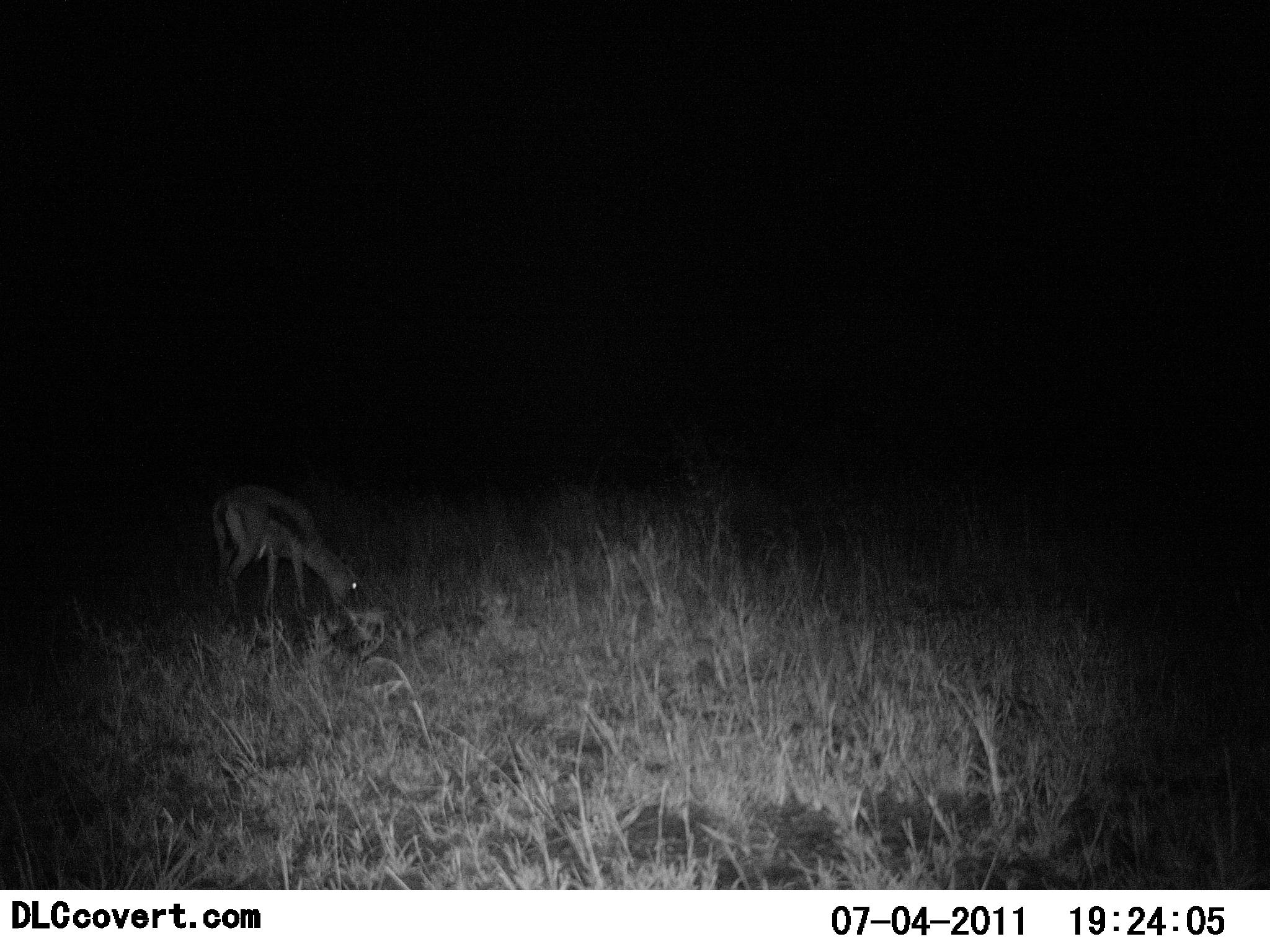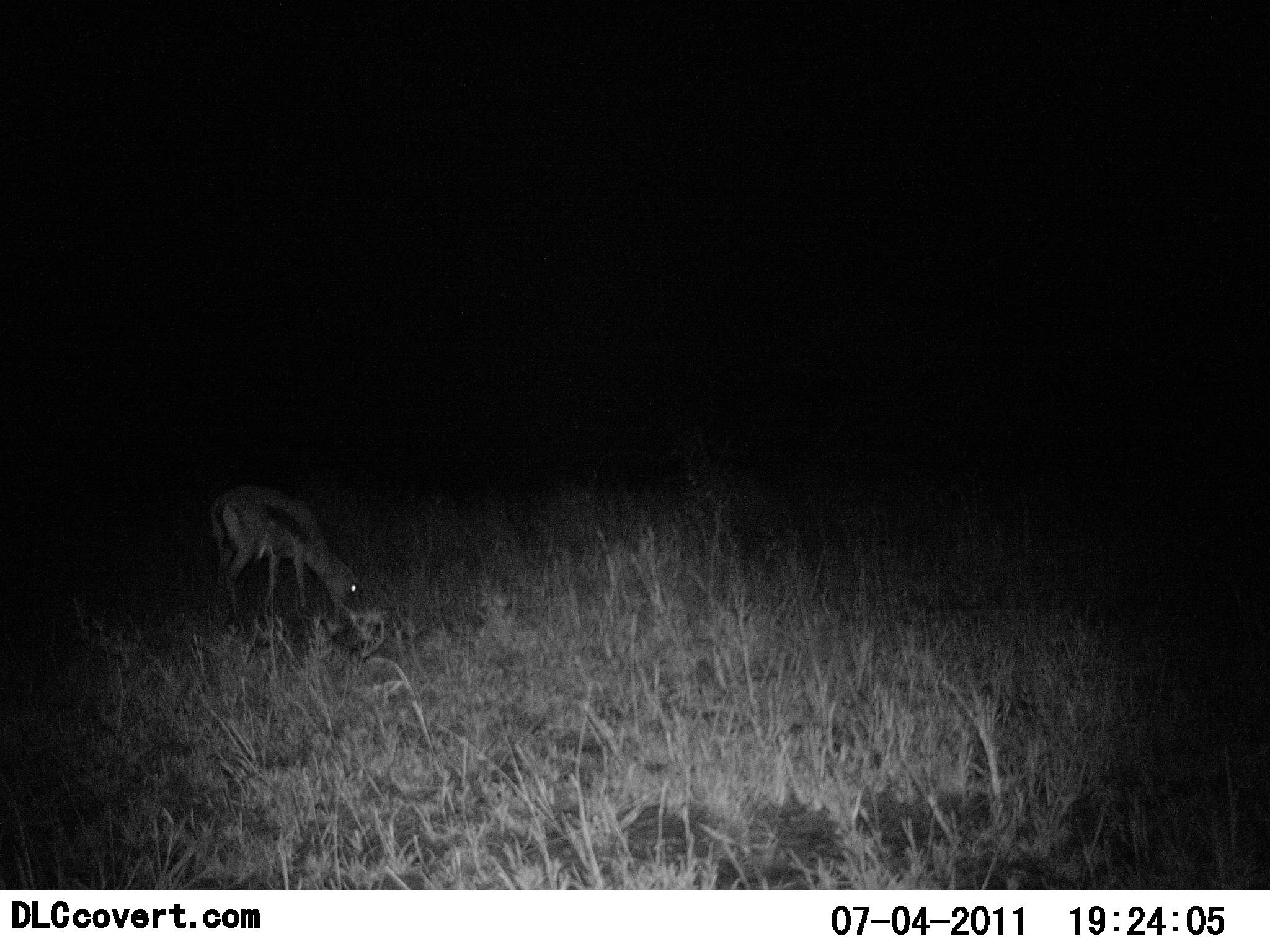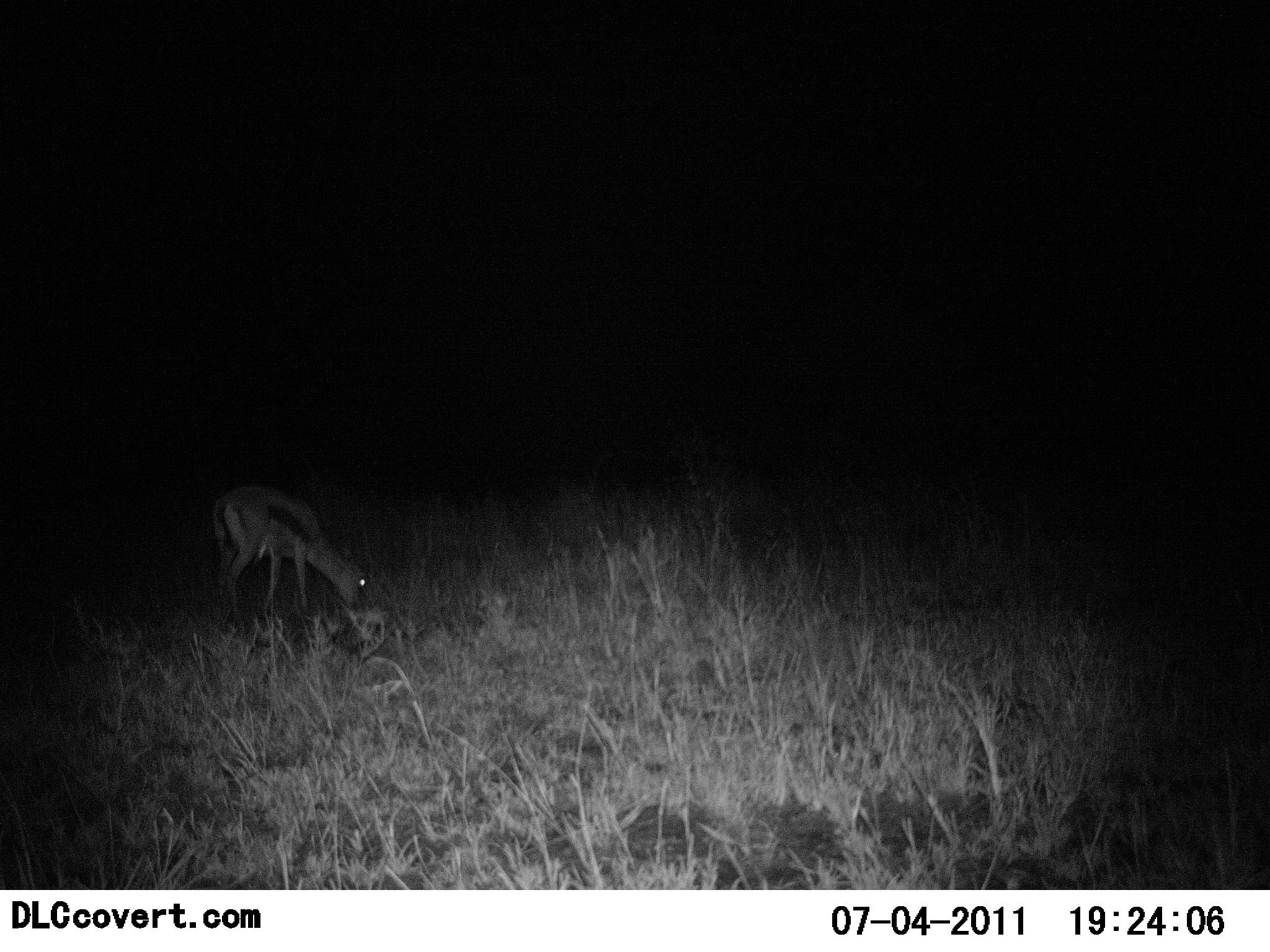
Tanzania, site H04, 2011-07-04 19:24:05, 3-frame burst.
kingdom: Animalia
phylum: Chordata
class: Mammalia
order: Artiodactyla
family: Bovidae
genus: Eudorcas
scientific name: Eudorcas thomsonii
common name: thomson's gazelle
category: gazellethomsons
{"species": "gazellethomsons (thomson's gazelle) (Eudorcas thomsonii)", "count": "1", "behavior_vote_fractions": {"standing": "36%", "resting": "0%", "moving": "0%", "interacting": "0%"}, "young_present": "0%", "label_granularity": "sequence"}